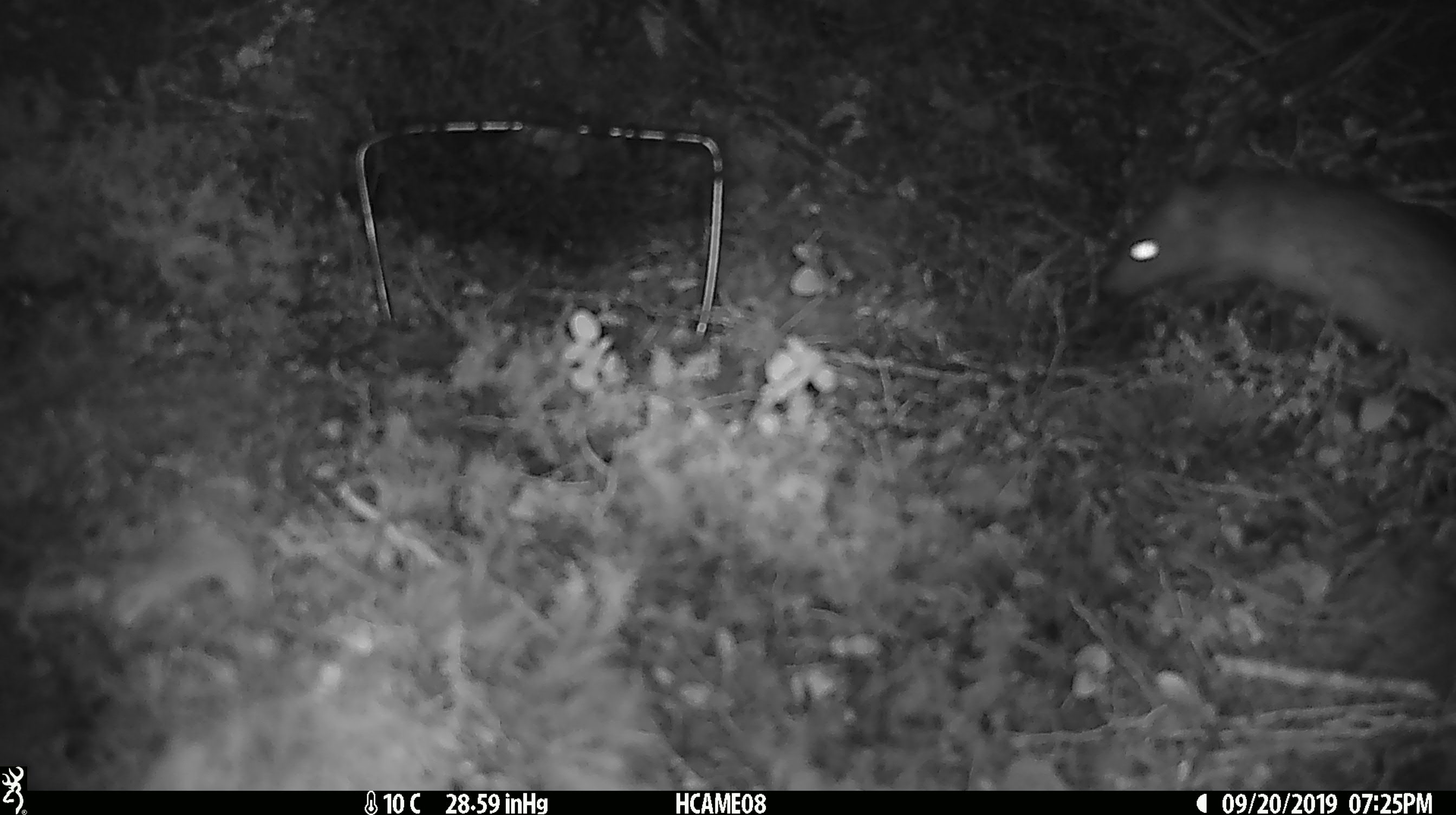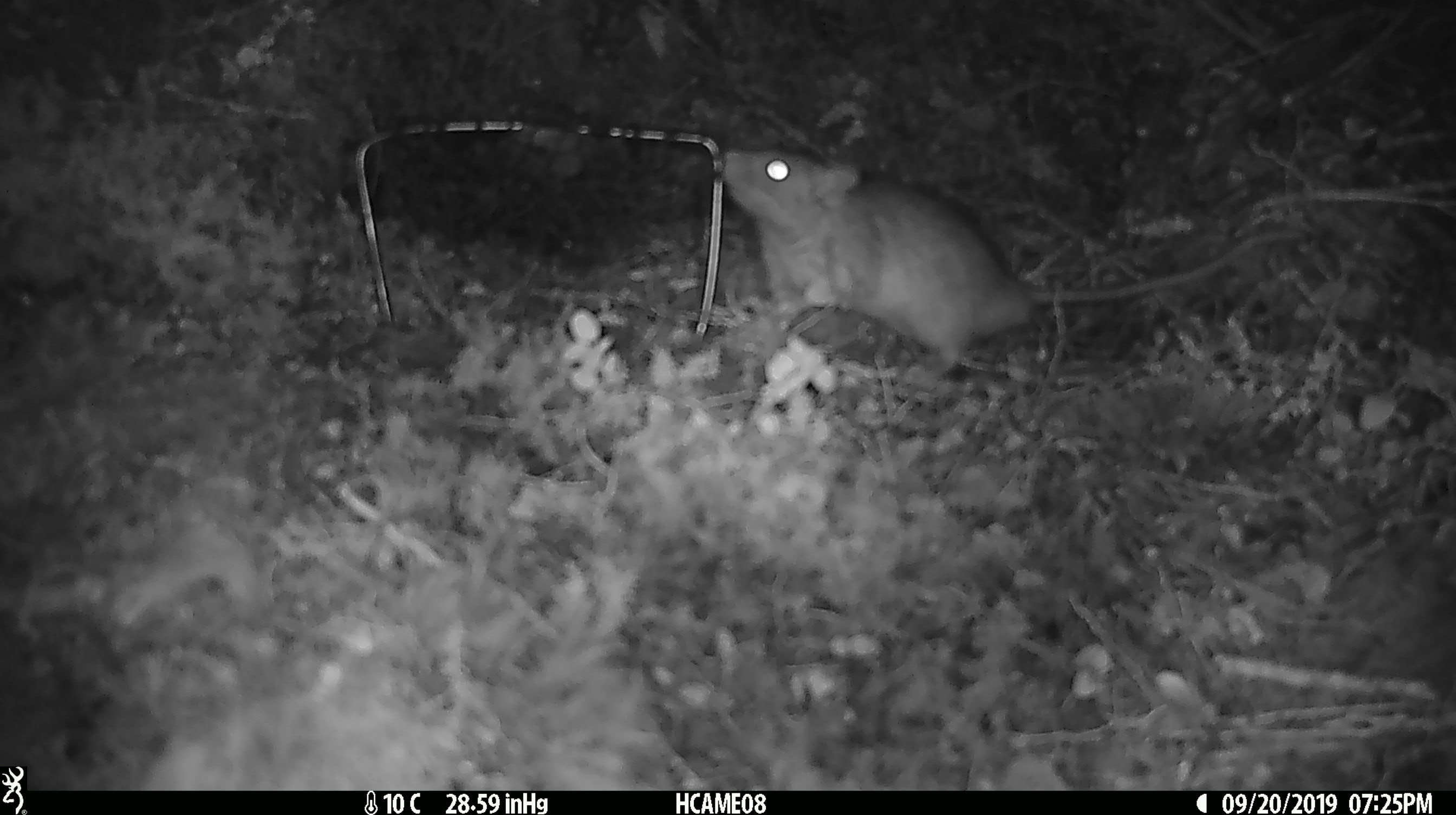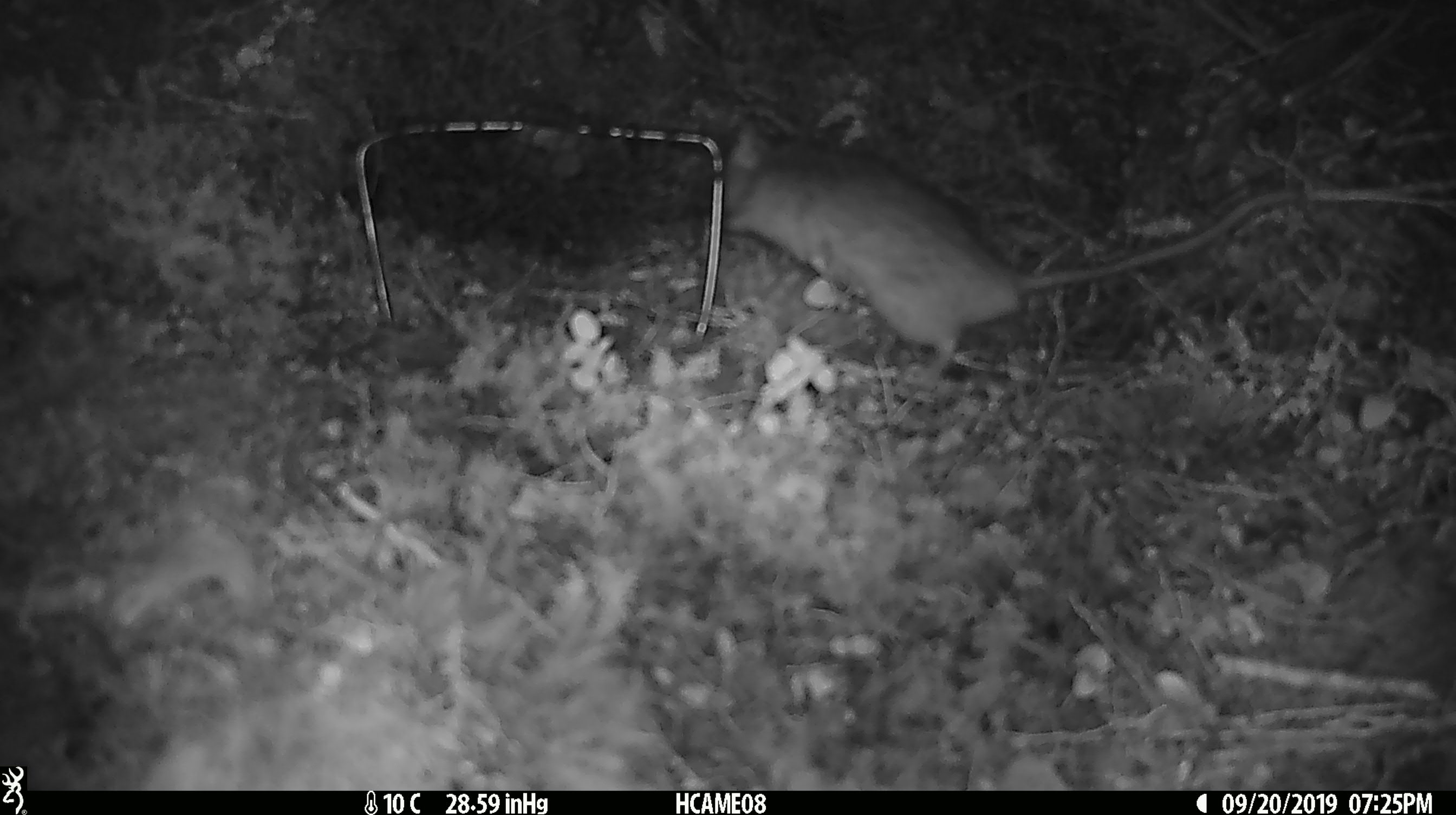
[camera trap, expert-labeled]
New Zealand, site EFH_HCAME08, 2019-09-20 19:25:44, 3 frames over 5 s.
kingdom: Animalia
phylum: Chordata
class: Mammalia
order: Rodentia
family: Muridae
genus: Rattus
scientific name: Rattus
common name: rat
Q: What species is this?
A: Rat (Rattus).